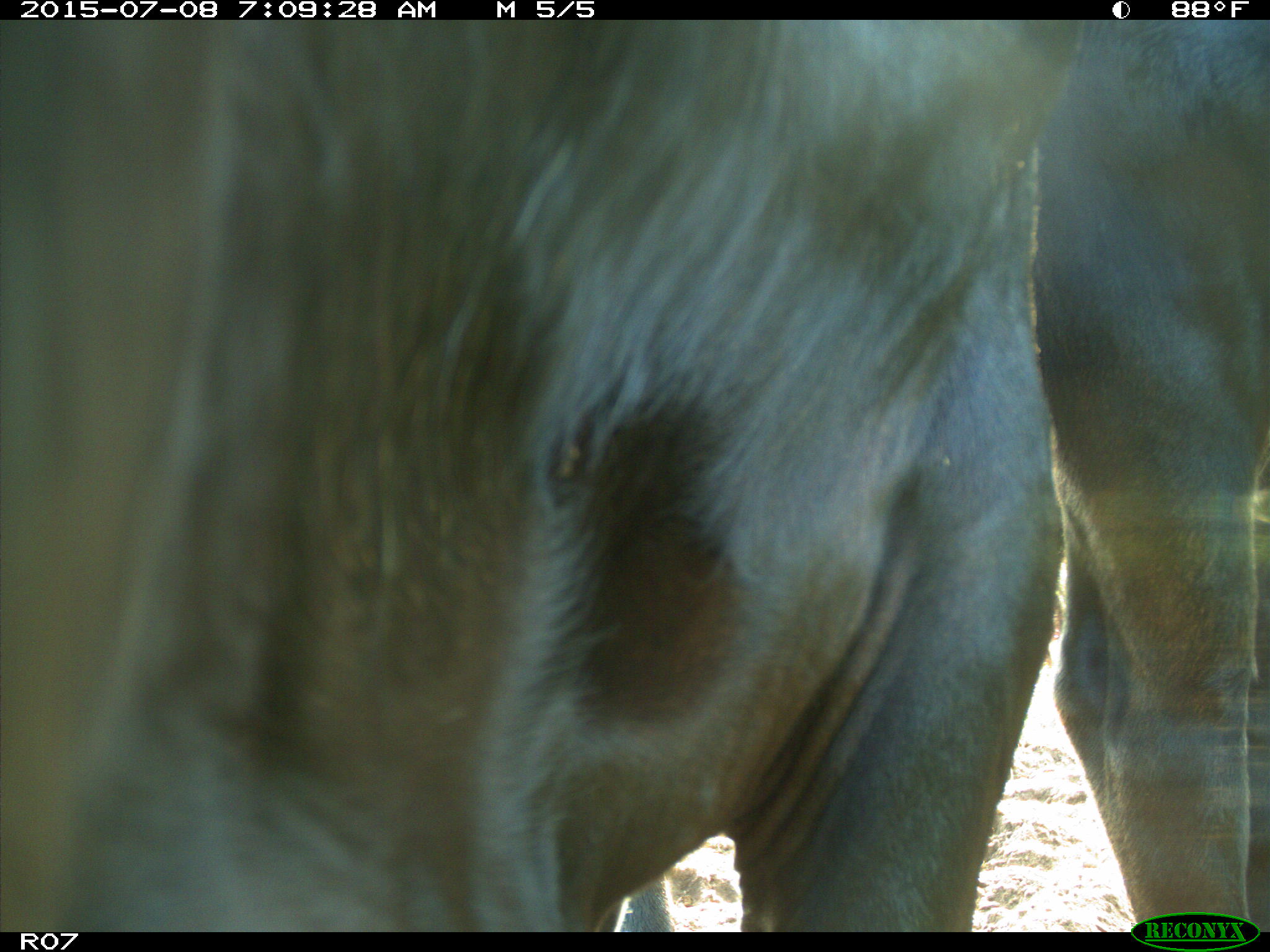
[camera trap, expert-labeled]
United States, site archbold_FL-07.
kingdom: Animalia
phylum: Chordata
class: Mammalia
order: Artiodactyla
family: Bovidae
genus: Bos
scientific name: Bos taurus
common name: domestic cow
Bos taurus (domestic cow).